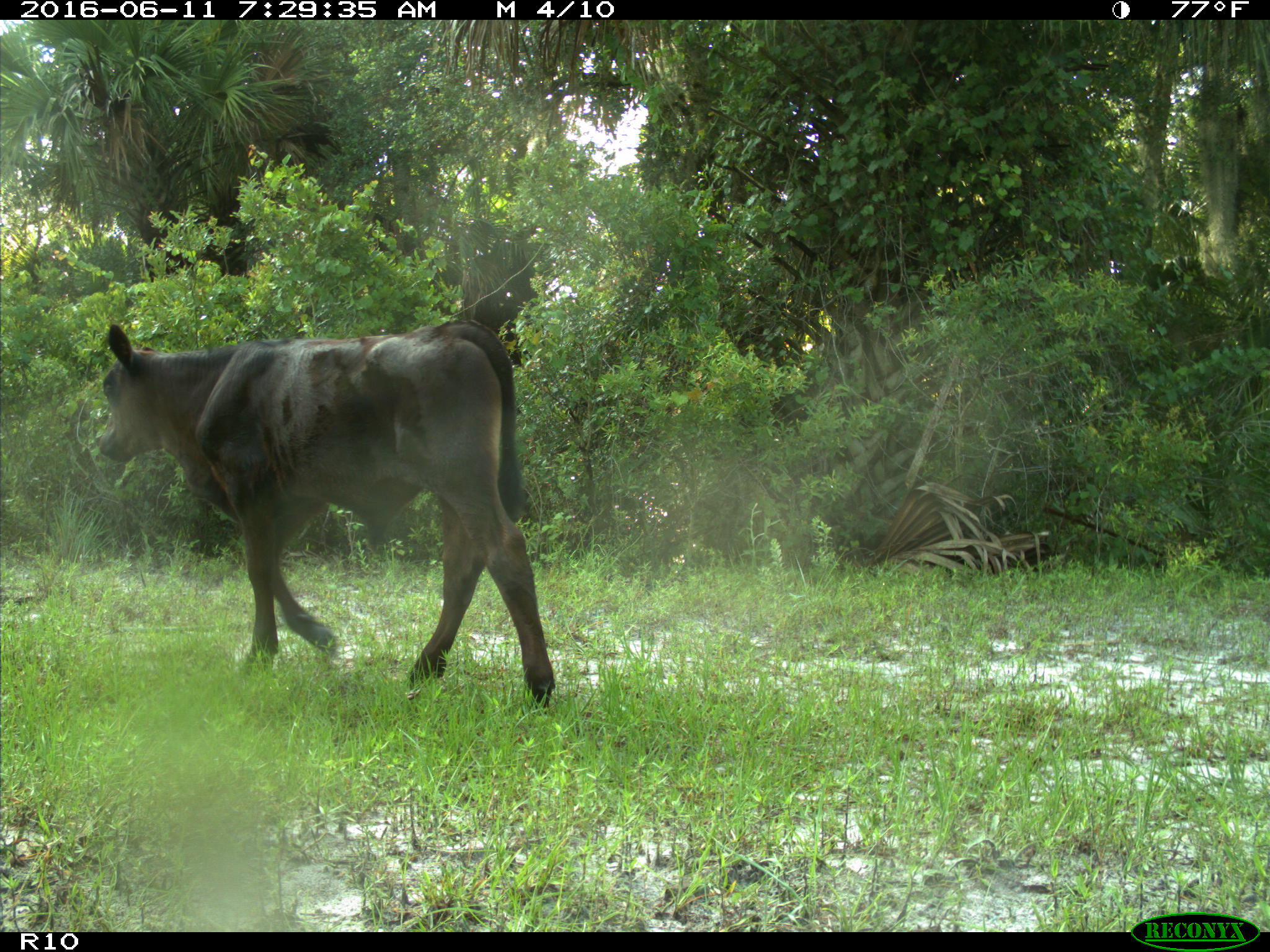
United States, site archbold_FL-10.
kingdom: Animalia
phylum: Chordata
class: Mammalia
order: Artiodactyla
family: Bovidae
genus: Bos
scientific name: Bos taurus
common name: domestic cow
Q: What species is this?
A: Bos taurus (domestic cow).